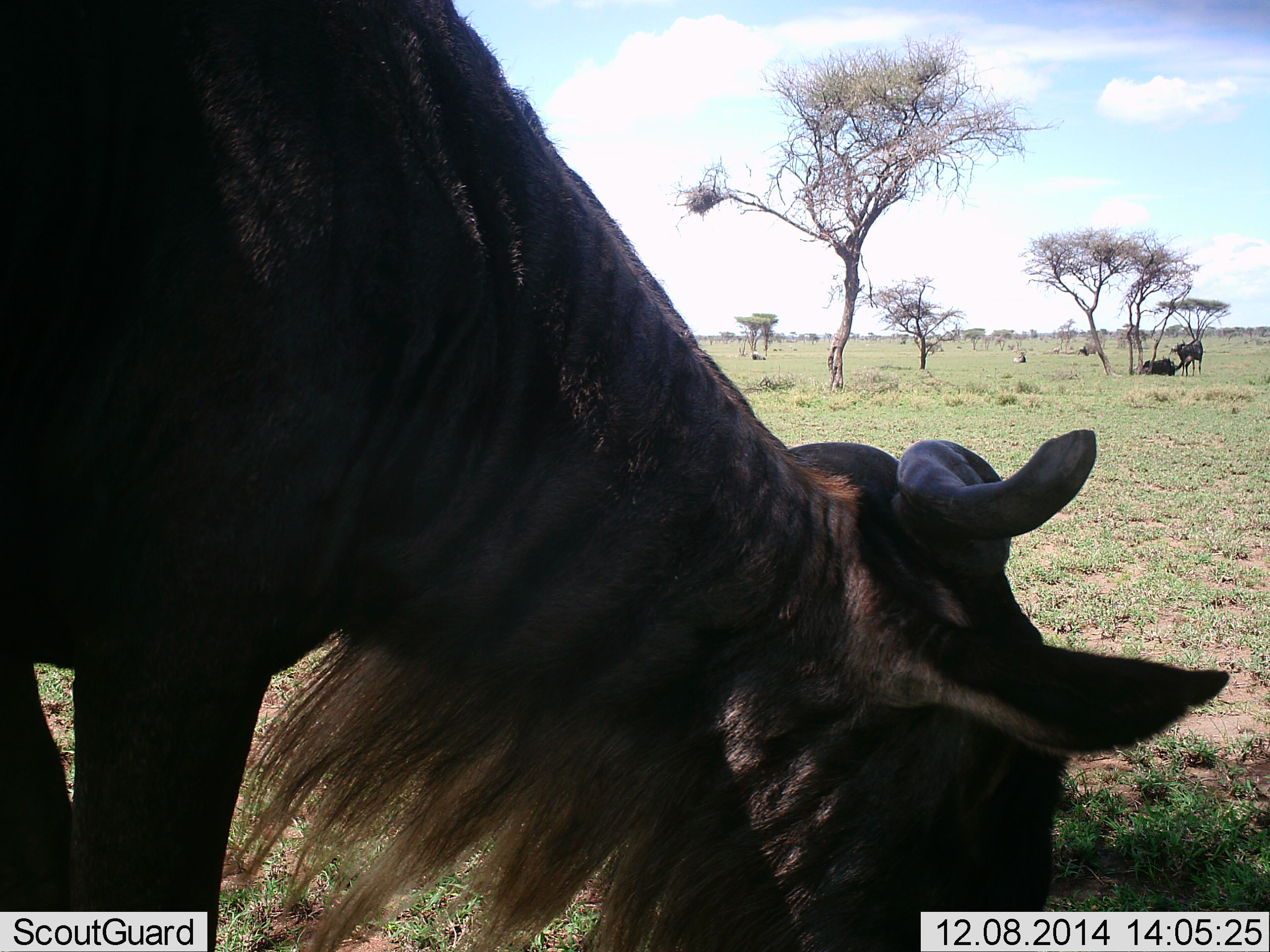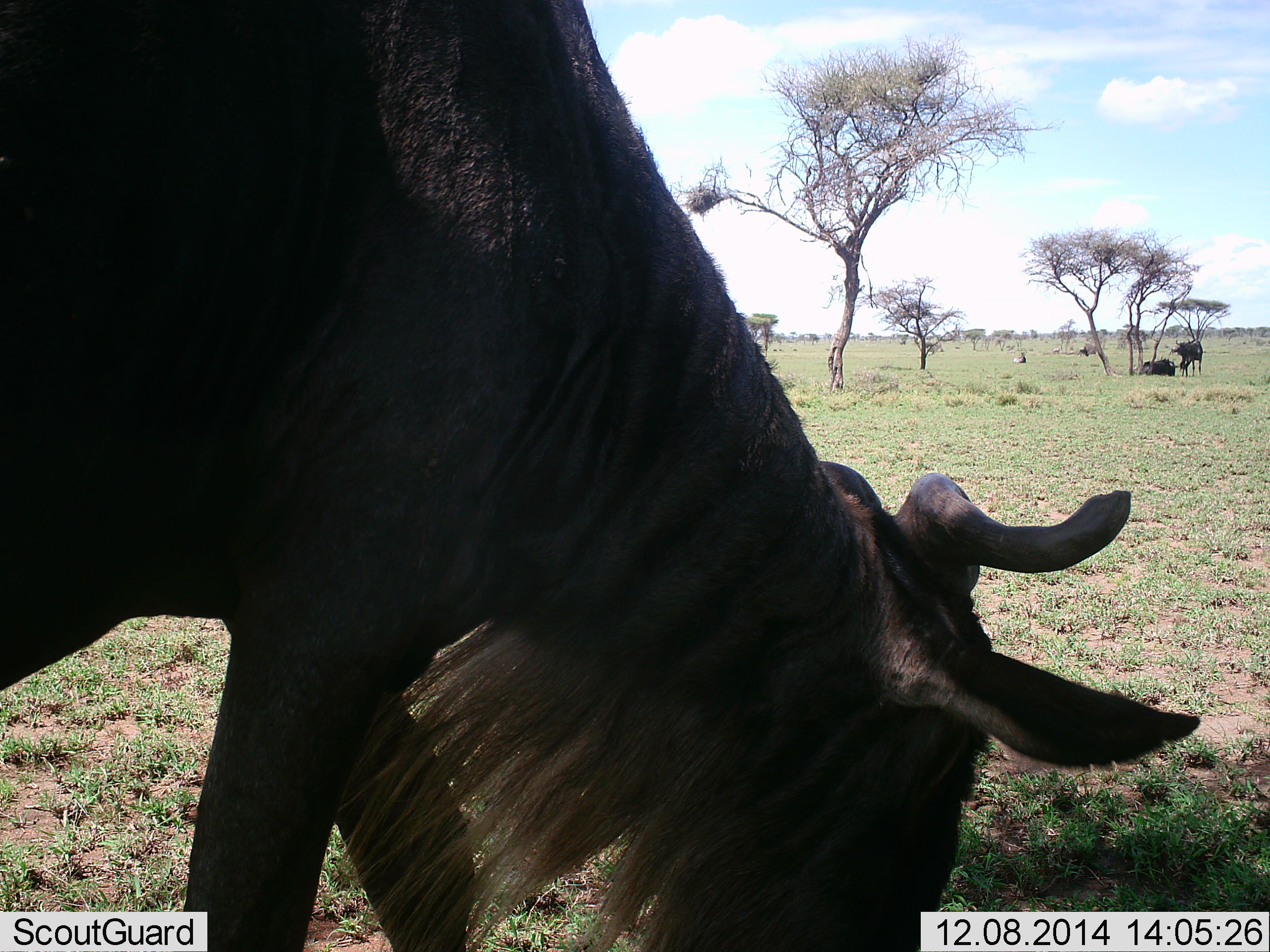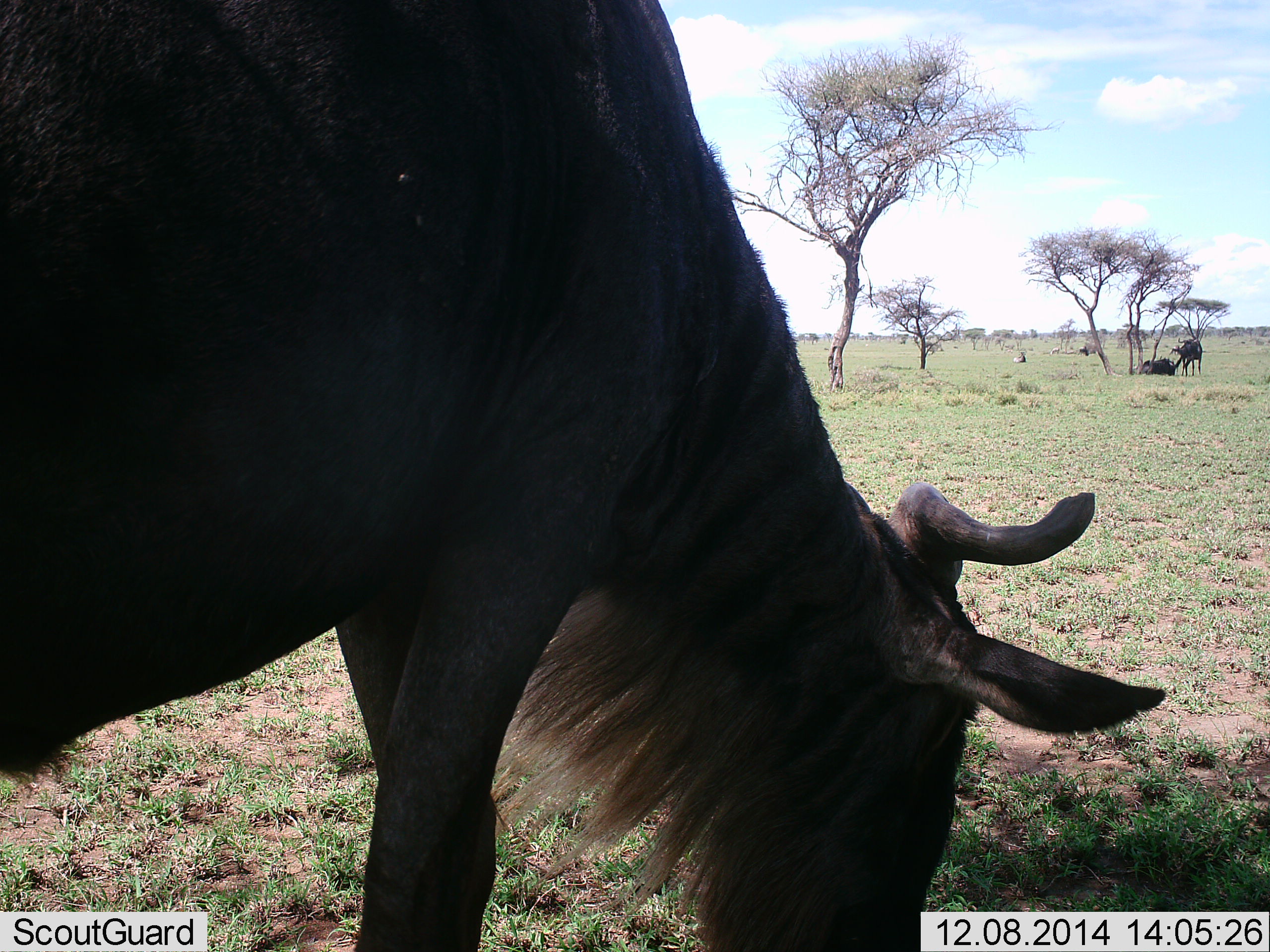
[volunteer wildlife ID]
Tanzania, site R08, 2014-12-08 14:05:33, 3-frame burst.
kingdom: Animalia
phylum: Chordata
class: Mammalia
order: Artiodactyla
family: Bovidae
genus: Connochaetes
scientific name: Connochaetes taurinus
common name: blue wildebeest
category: wildebeest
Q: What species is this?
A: Wildebeest (blue wildebeest) (Connochaetes taurinus).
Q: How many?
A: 3.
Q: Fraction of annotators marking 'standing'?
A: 70%.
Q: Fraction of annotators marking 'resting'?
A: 70%.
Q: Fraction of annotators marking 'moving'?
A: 0%.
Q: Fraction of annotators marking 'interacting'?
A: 0%.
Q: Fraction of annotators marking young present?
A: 0%.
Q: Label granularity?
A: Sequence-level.